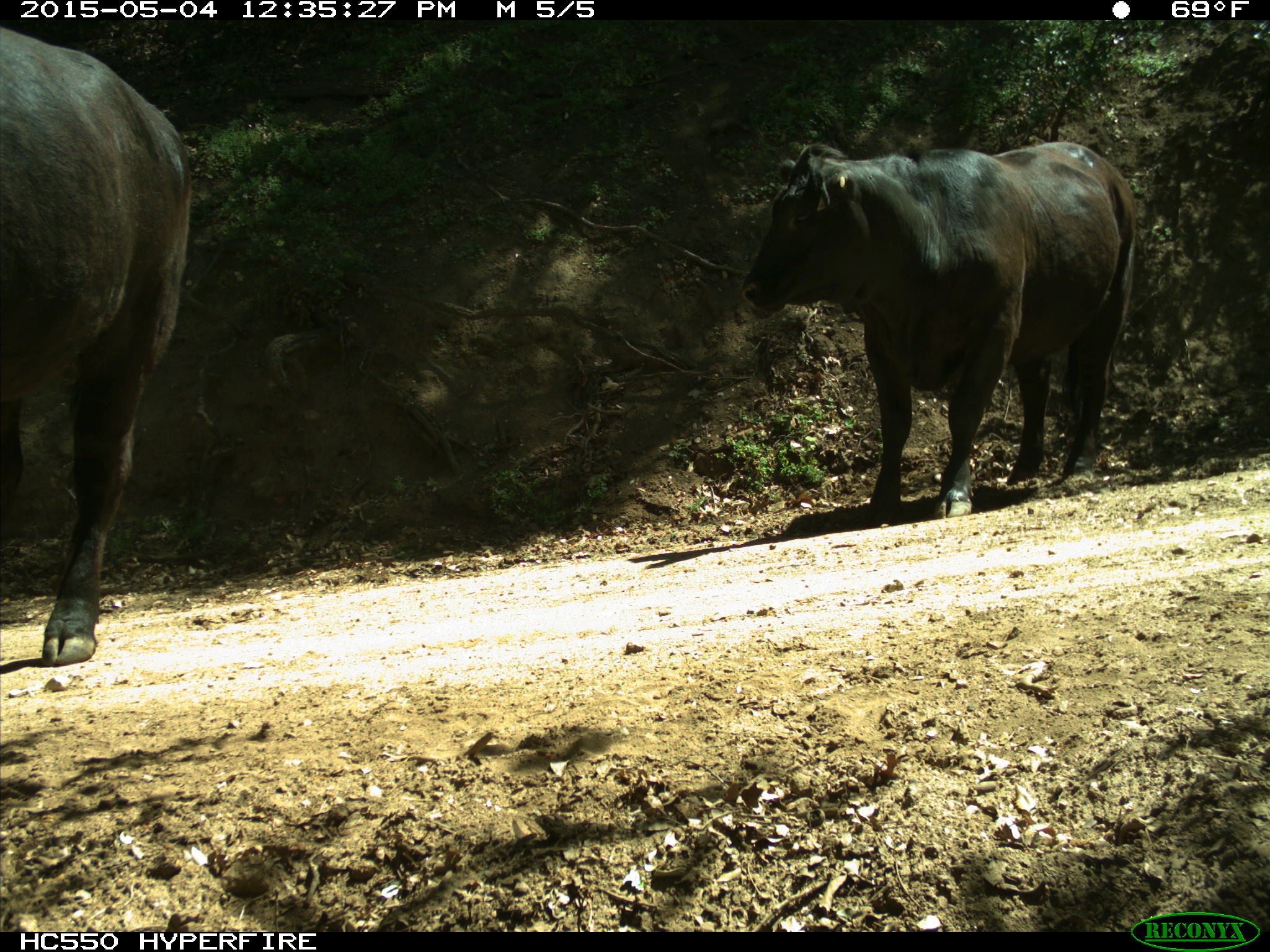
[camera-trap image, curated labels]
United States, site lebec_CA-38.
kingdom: Animalia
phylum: Chordata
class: Mammalia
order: Artiodactyla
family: Bovidae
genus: Bos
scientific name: Bos taurus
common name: domestic cow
Bos taurus (domestic cow).